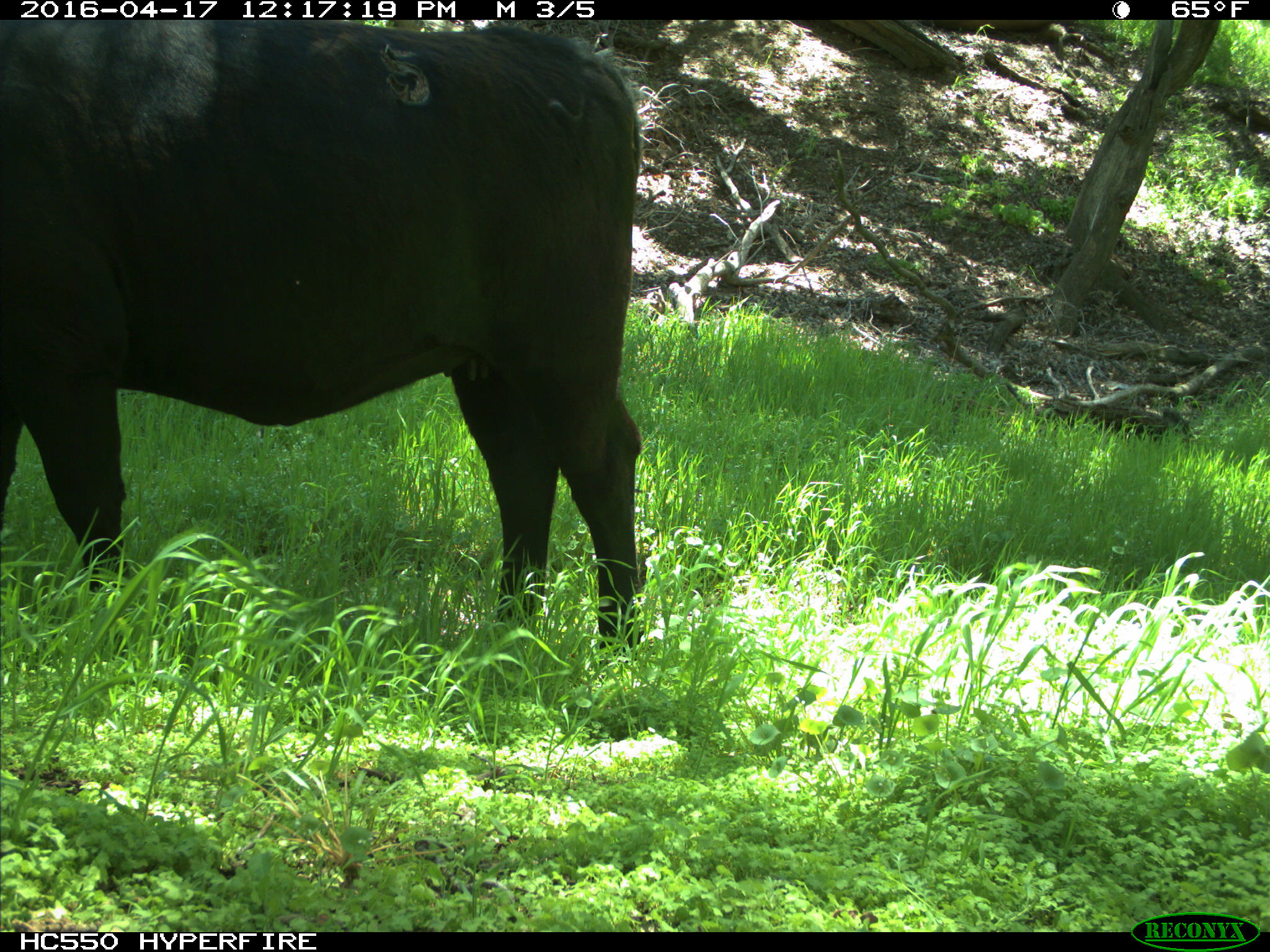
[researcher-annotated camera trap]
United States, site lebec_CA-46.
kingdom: Animalia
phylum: Chordata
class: Mammalia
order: Artiodactyla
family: Bovidae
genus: Bos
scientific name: Bos taurus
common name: domestic cow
Bos taurus (domestic cow).